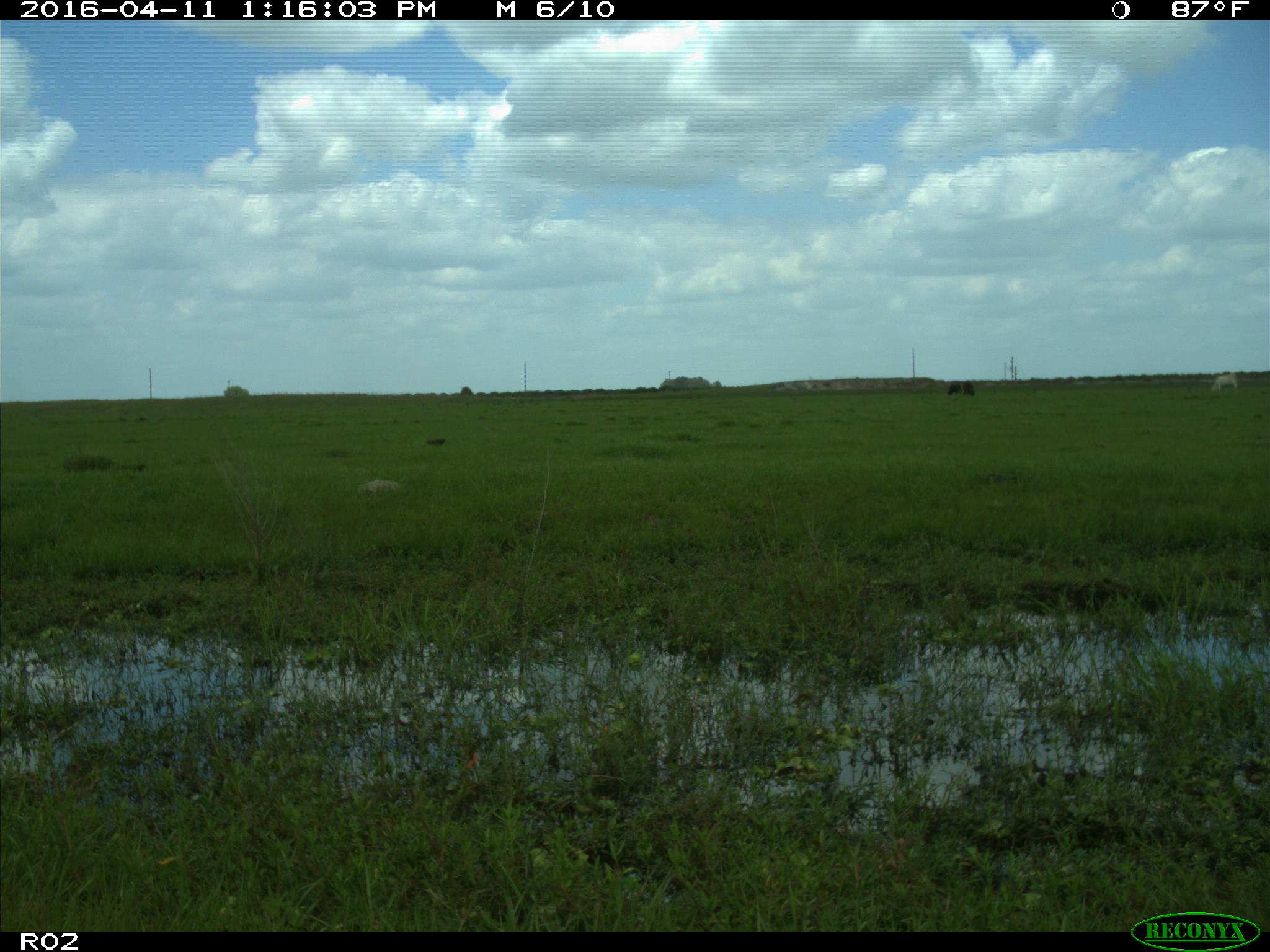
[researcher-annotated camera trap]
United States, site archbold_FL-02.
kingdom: Animalia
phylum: Chordata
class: Mammalia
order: Artiodactyla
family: Bovidae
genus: Bos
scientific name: Bos taurus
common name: domestic cow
Bos taurus (domestic cow).